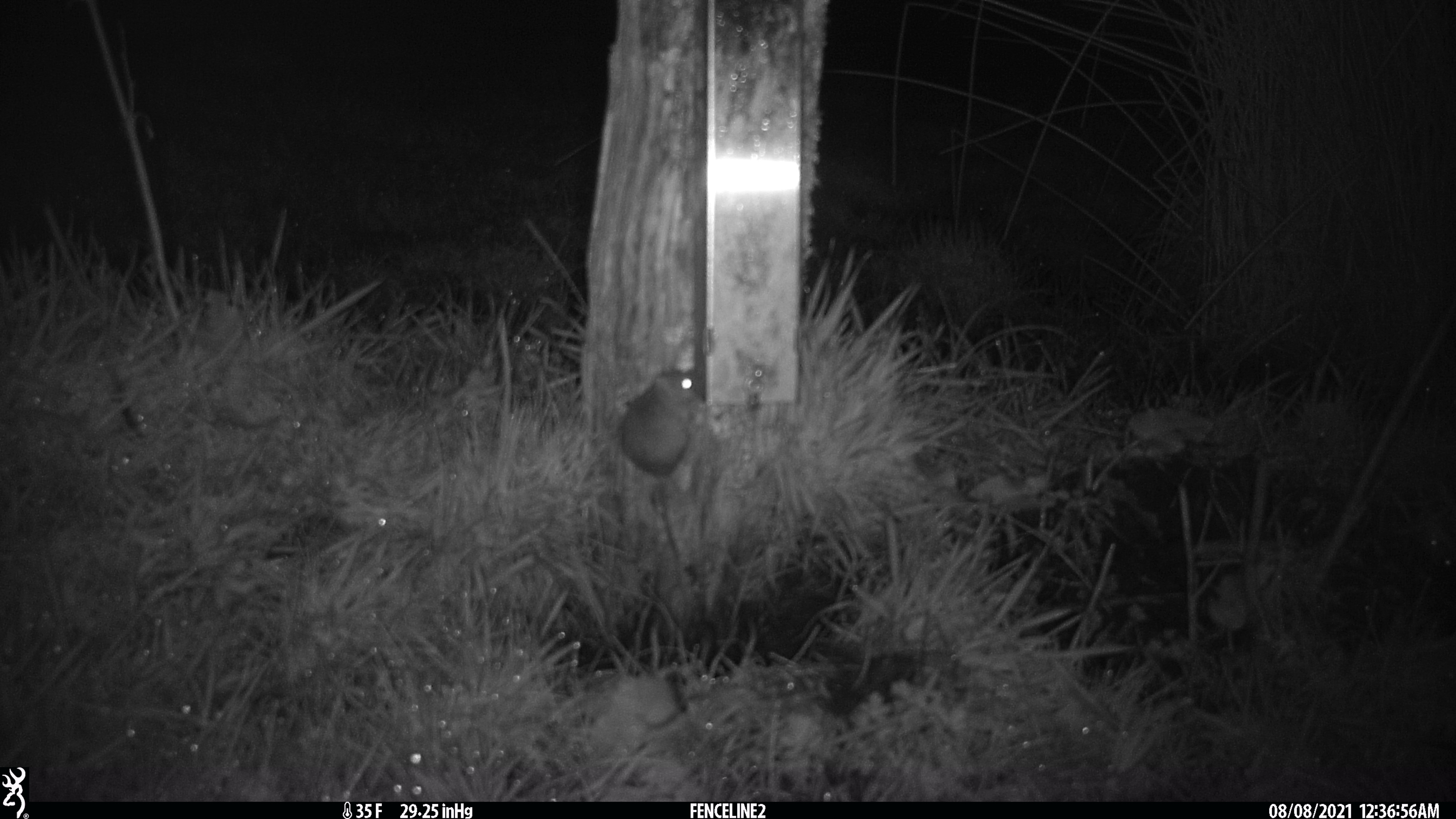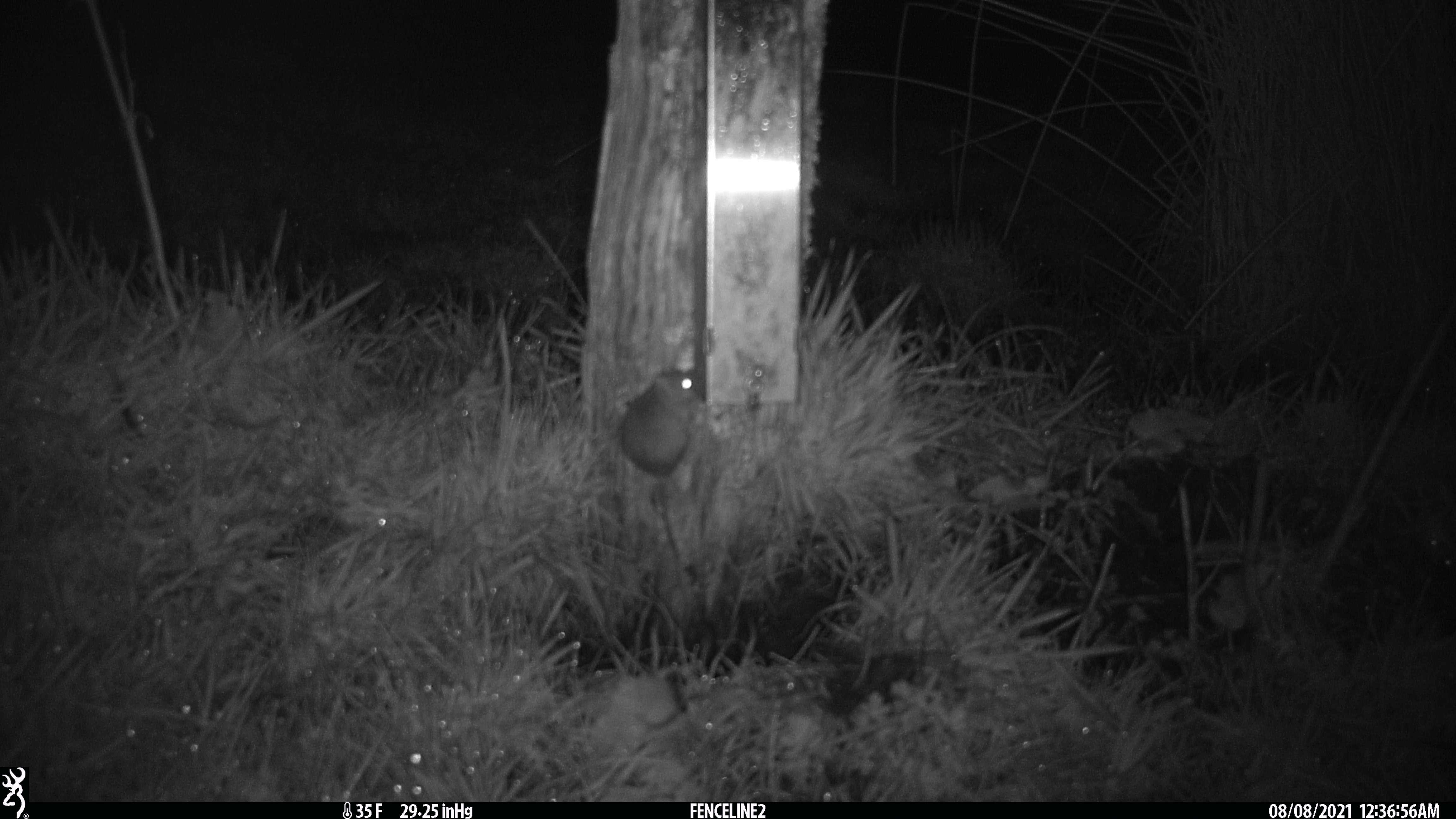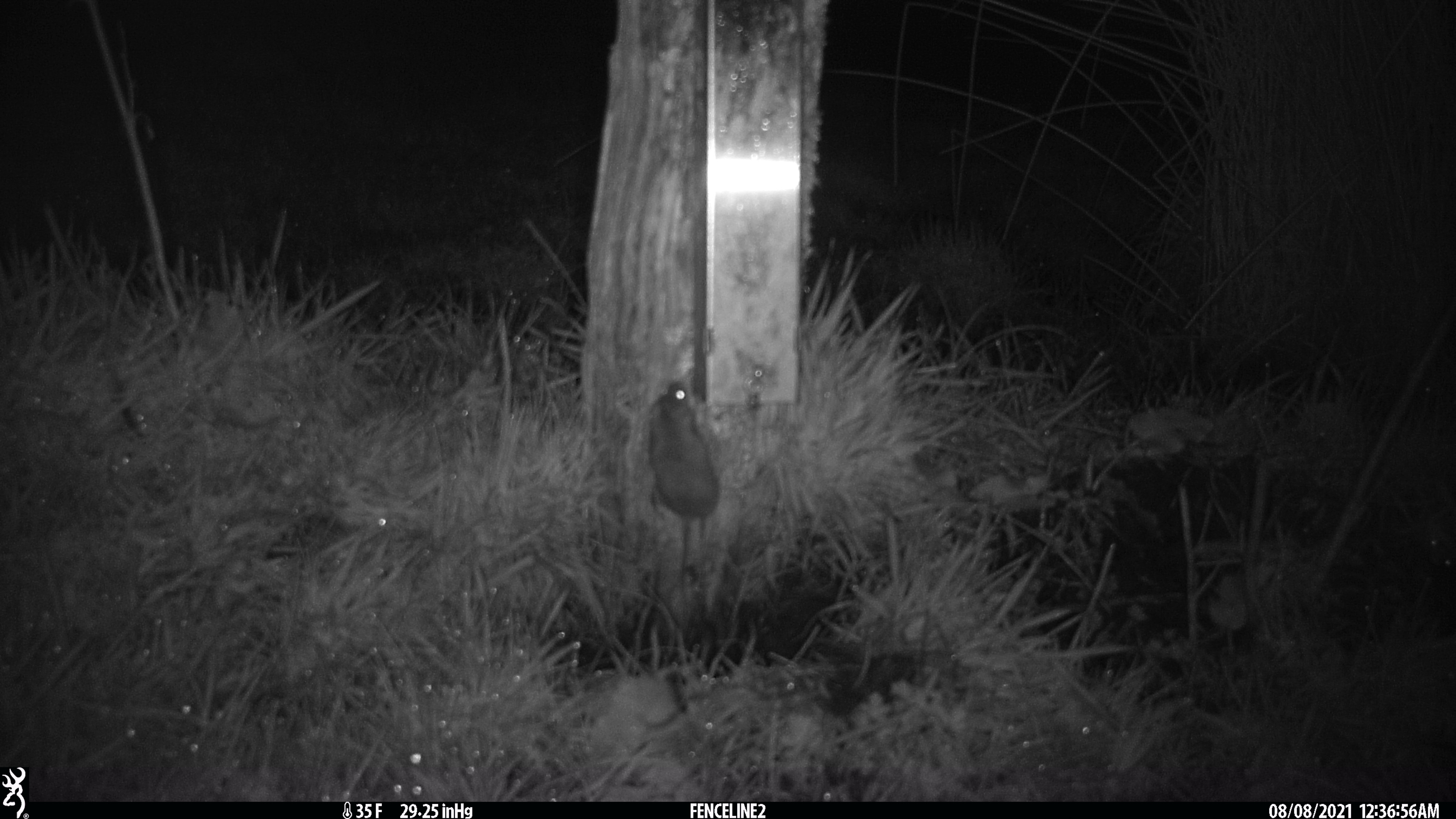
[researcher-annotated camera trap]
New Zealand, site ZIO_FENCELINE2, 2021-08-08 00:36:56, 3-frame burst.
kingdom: Animalia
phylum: Chordata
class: Mammalia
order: Rodentia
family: Muridae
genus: Mus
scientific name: Mus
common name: mouse